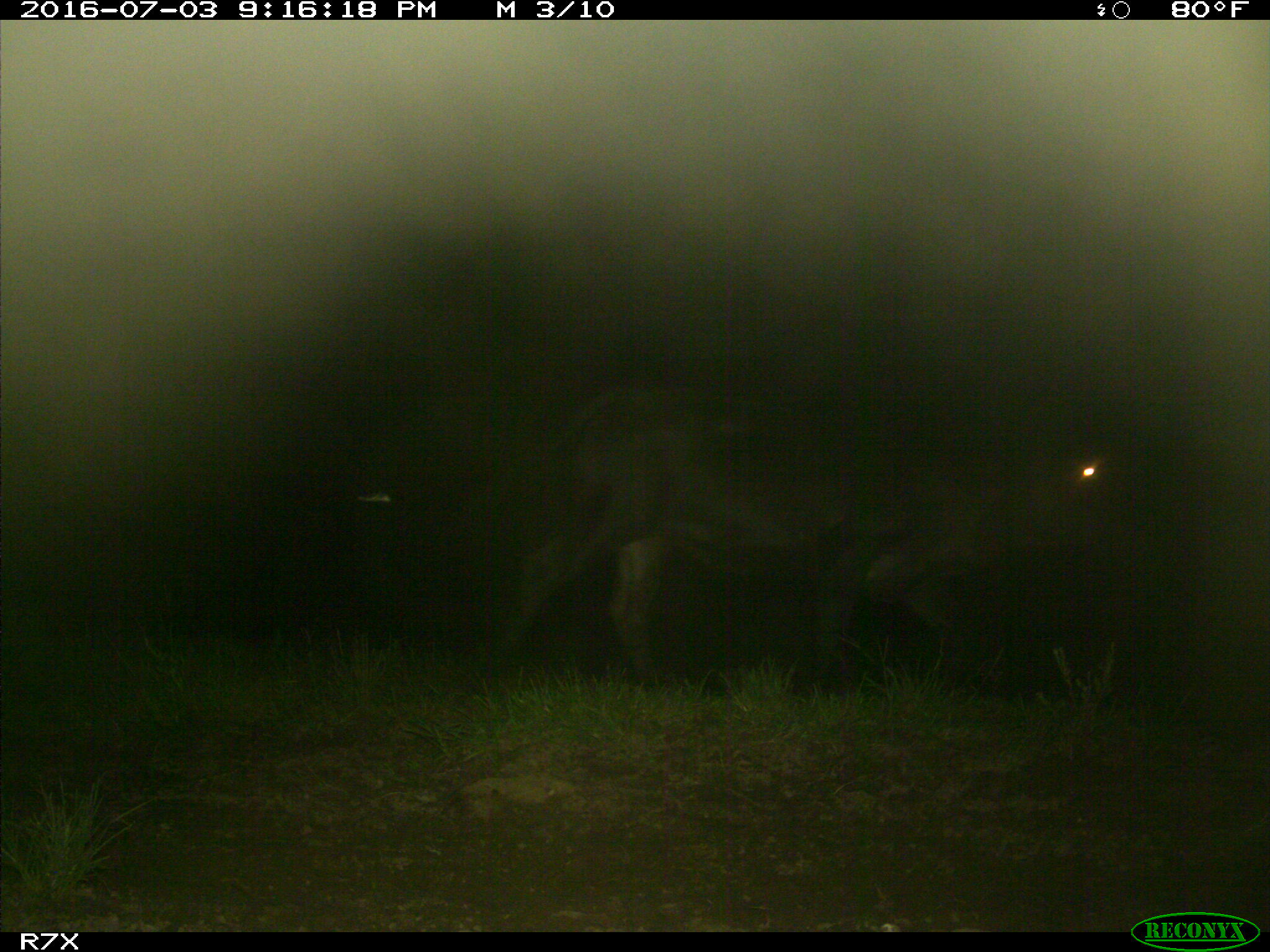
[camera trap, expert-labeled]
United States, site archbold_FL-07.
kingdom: Animalia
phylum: Chordata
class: Mammalia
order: Artiodactyla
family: Bovidae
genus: Bos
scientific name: Bos taurus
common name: domestic cow